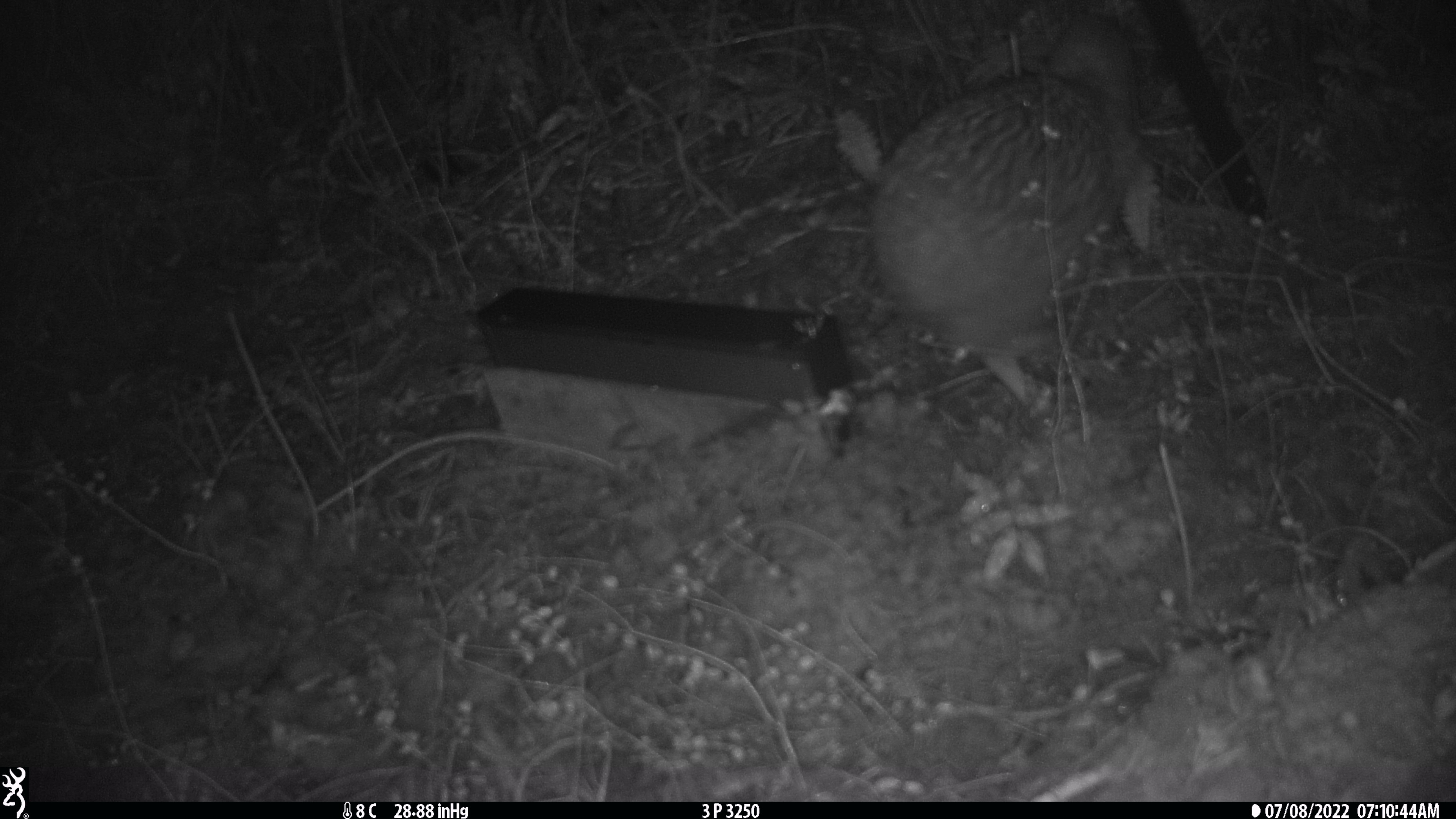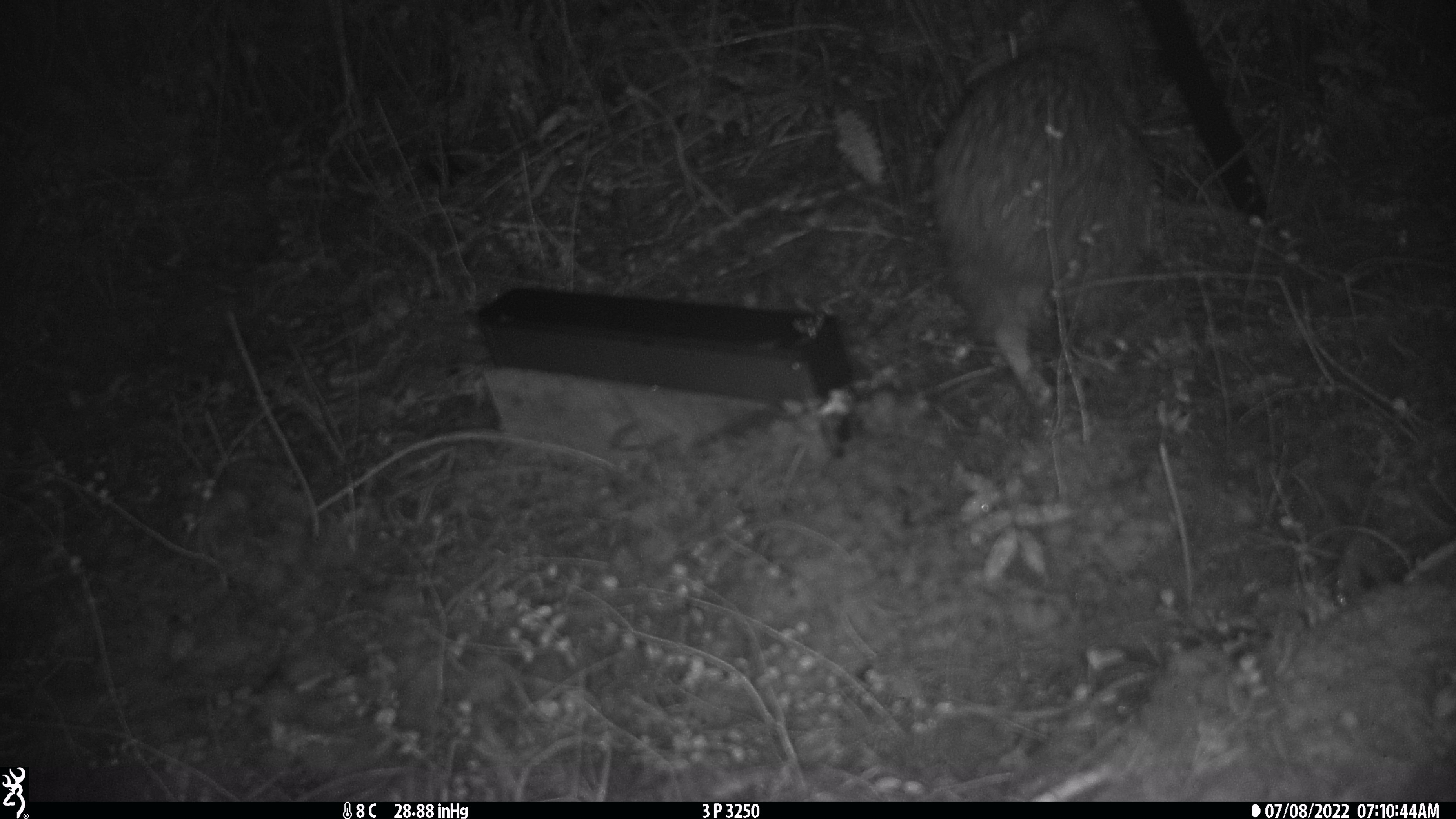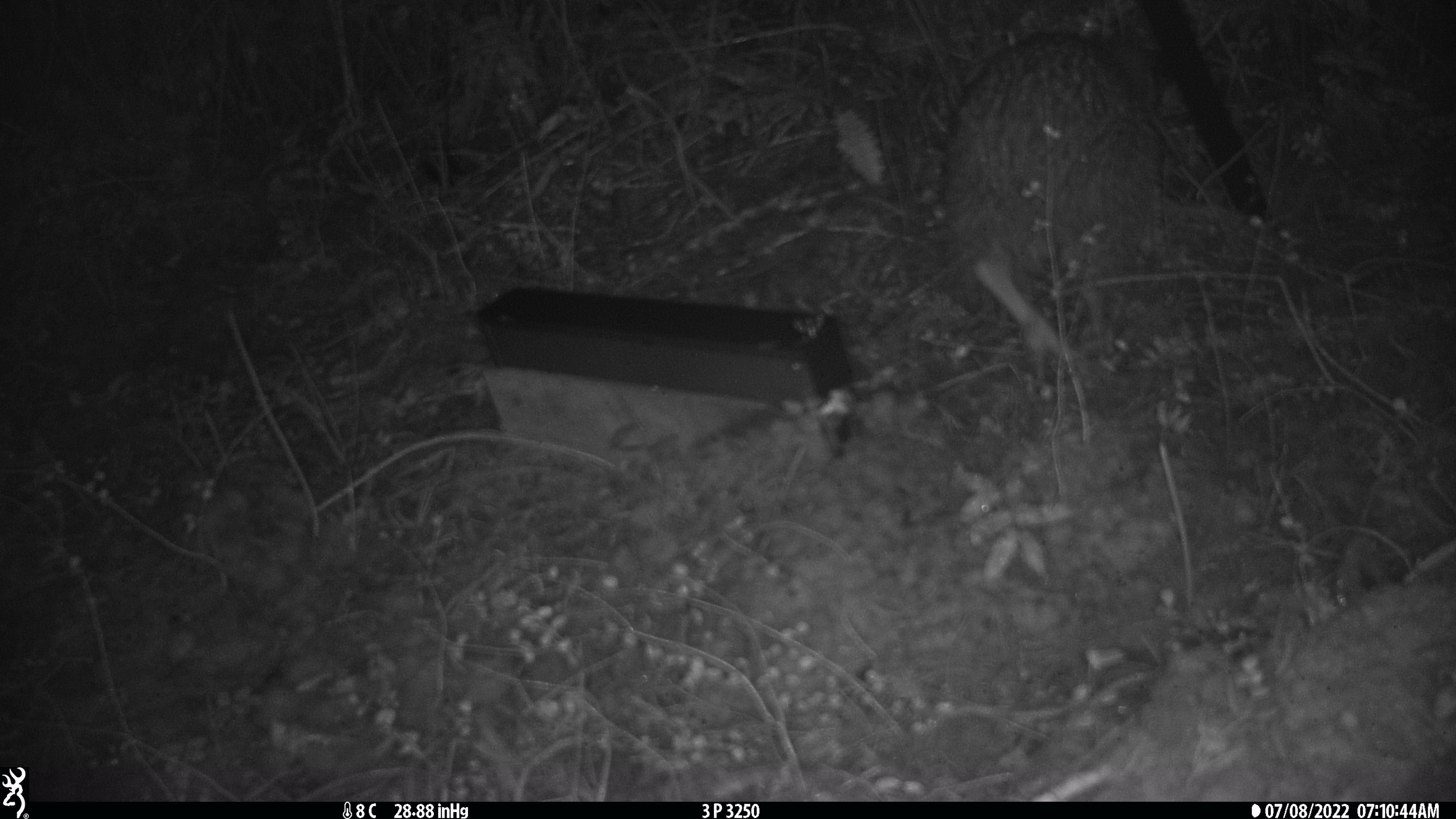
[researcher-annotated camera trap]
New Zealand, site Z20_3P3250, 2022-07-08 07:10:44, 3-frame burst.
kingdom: Animalia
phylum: Chordata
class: Aves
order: Apterygiformes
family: Apterygidae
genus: Apteryx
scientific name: Apteryx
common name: kiwi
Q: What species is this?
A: Kiwi (Apteryx).